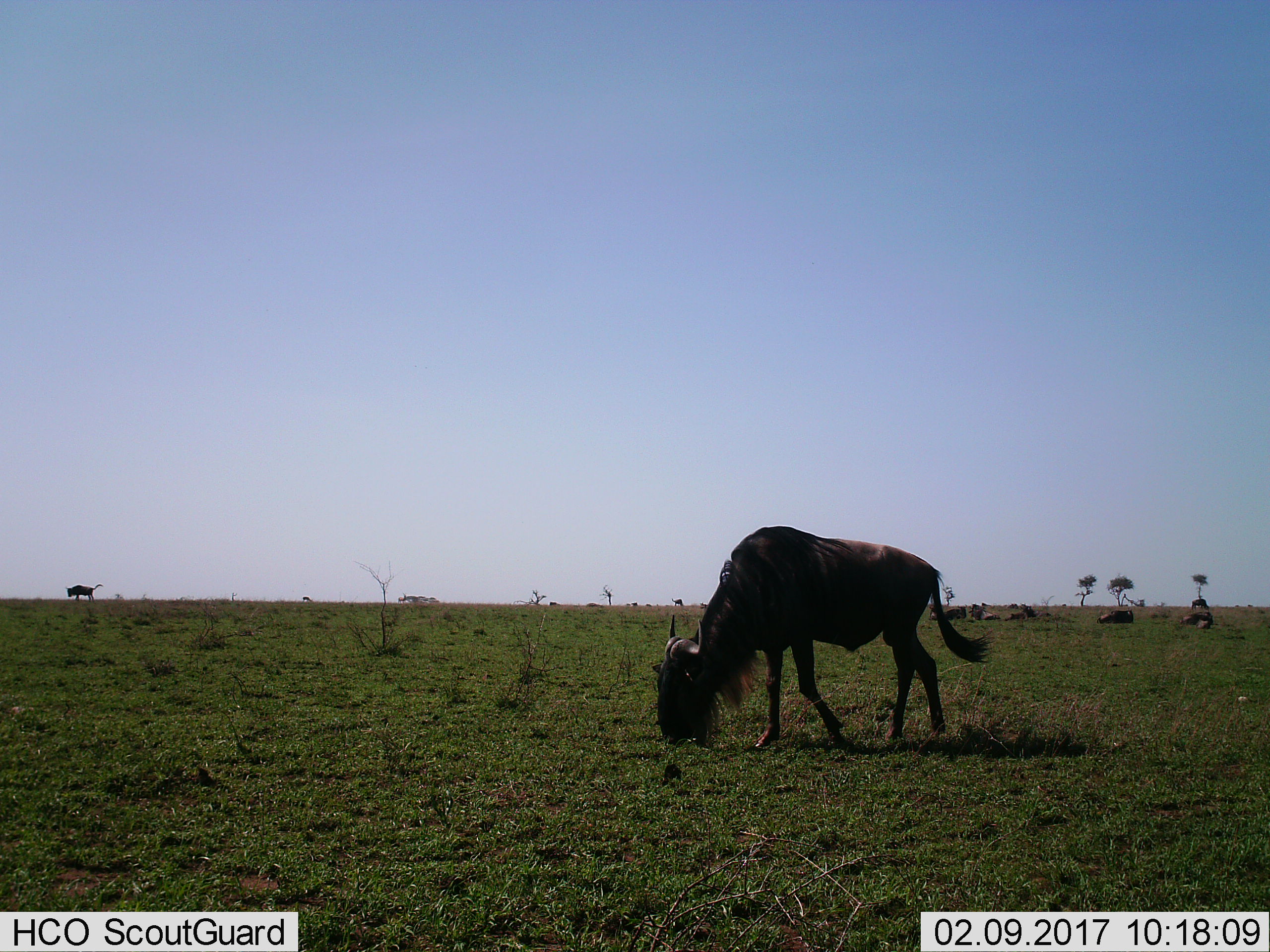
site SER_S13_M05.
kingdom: Animalia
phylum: Chordata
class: Mammalia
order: Artiodactyla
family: Bovidae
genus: Connochaetes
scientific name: Connochaetes taurinus taurinus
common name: blue wildebeest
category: wildebeestblue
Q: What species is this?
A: Wildebeestblue (blue wildebeest) (Connochaetes taurinus taurinus).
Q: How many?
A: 8.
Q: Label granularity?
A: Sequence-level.